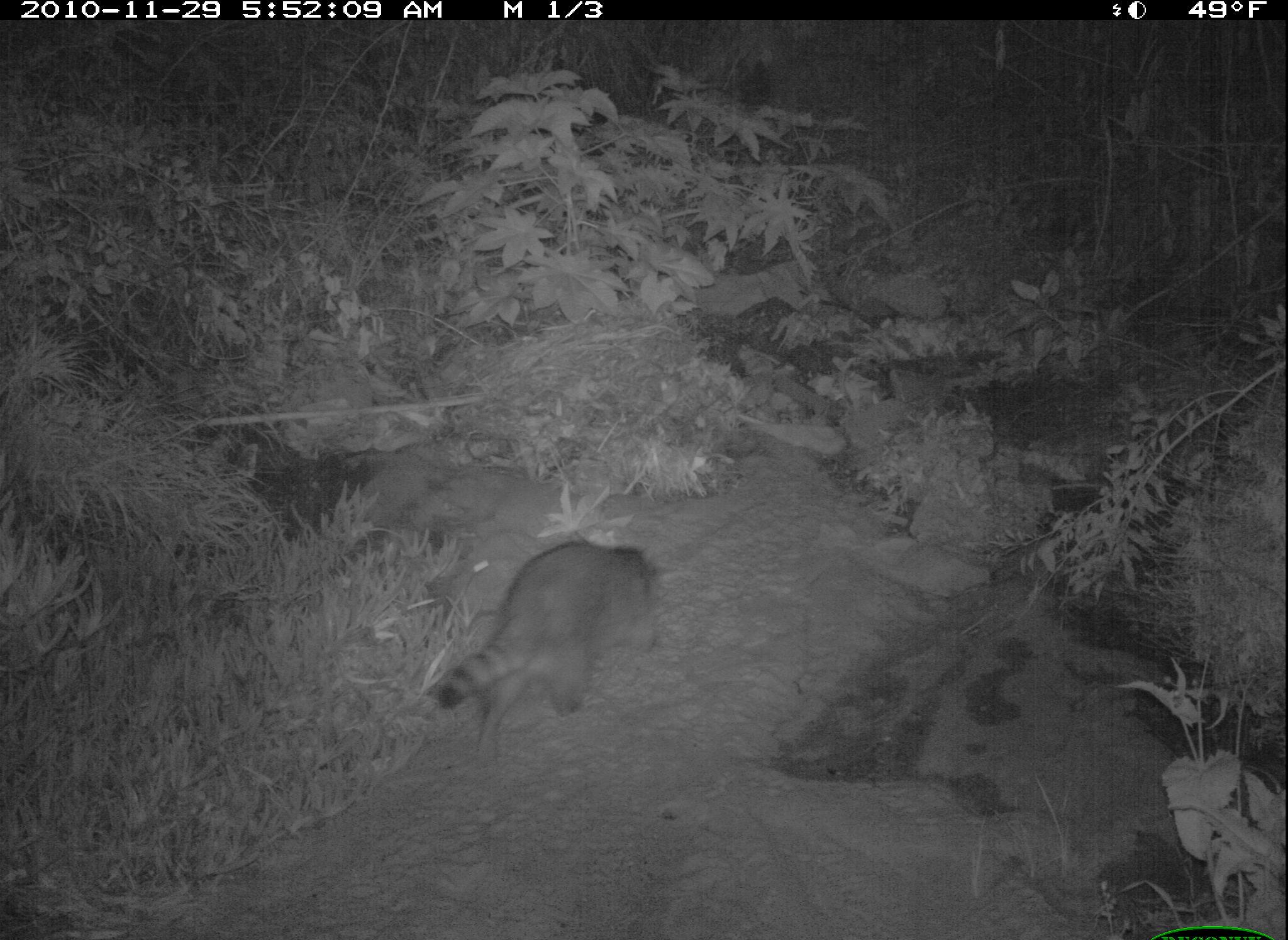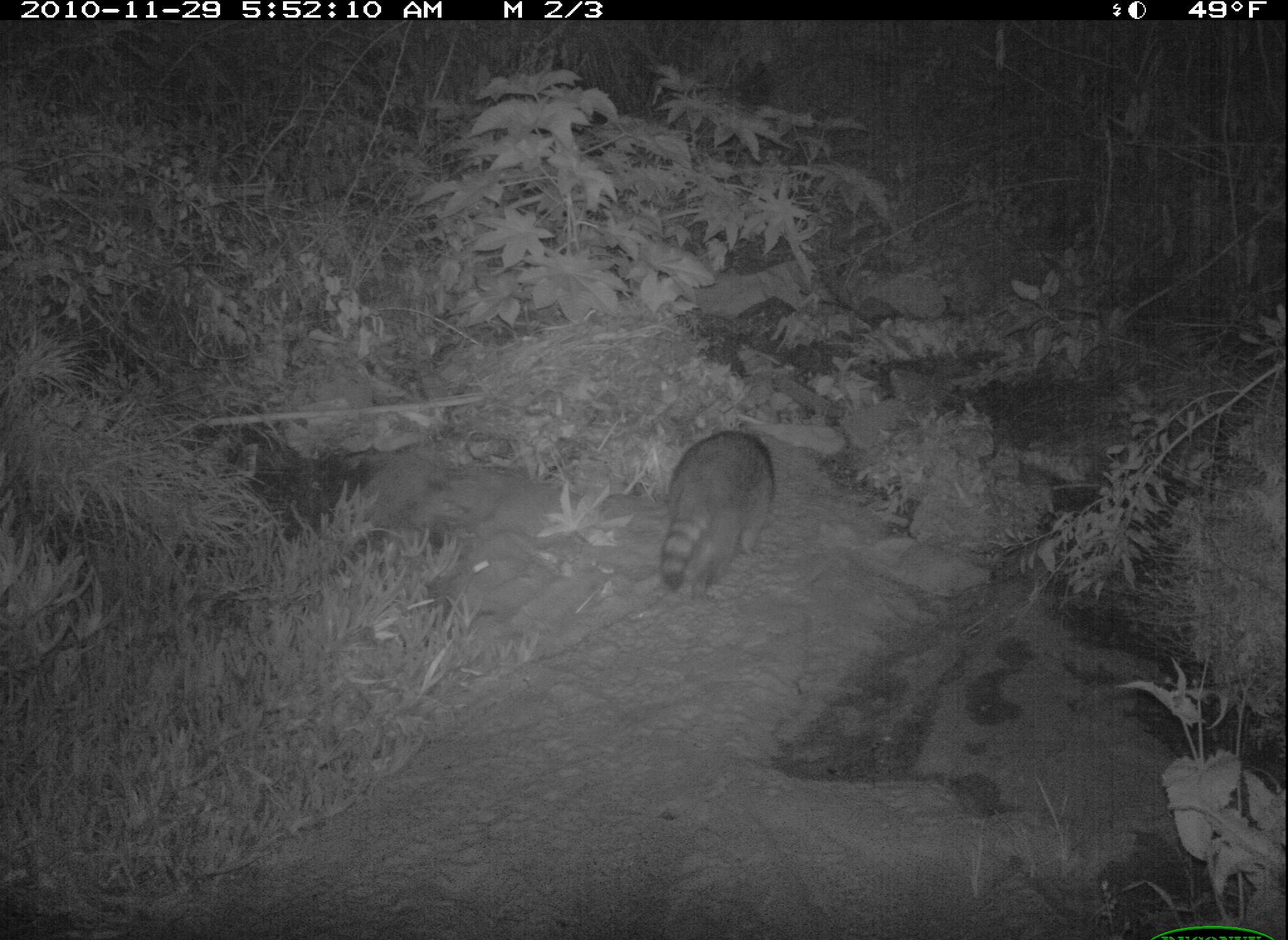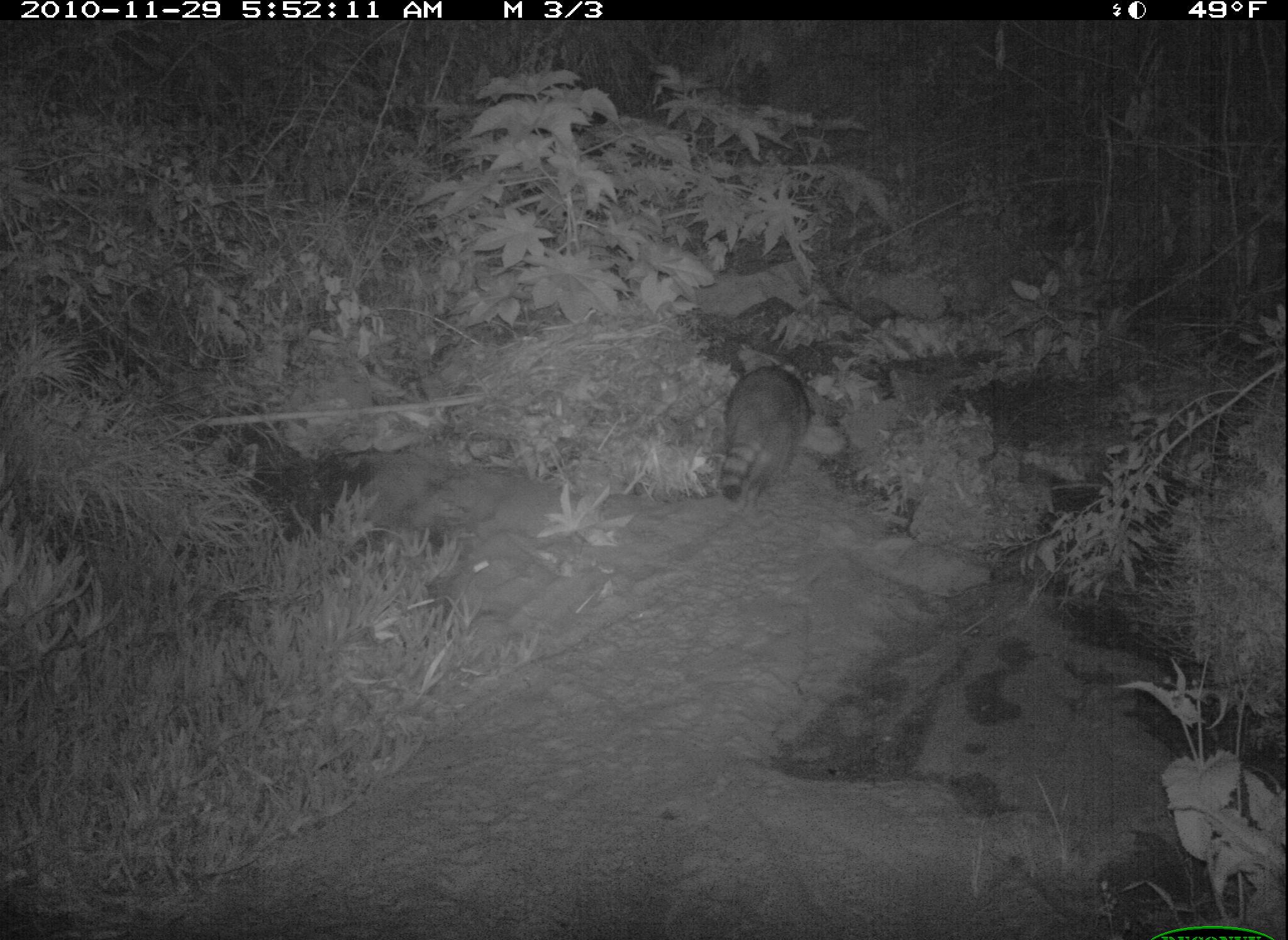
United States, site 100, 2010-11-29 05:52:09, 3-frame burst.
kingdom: Animalia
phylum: Chordata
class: Mammalia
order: Carnivora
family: Procyonidae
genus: Procyon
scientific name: Procyon lotor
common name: raccoon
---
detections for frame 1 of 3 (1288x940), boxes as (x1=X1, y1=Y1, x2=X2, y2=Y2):
raccoon: (x1=428, y1=532, x2=671, y2=749)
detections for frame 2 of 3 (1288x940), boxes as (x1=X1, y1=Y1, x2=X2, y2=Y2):
raccoon: (x1=657, y1=412, x2=778, y2=596)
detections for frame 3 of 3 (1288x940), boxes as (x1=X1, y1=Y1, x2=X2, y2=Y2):
raccoon: (x1=712, y1=358, x2=816, y2=515)